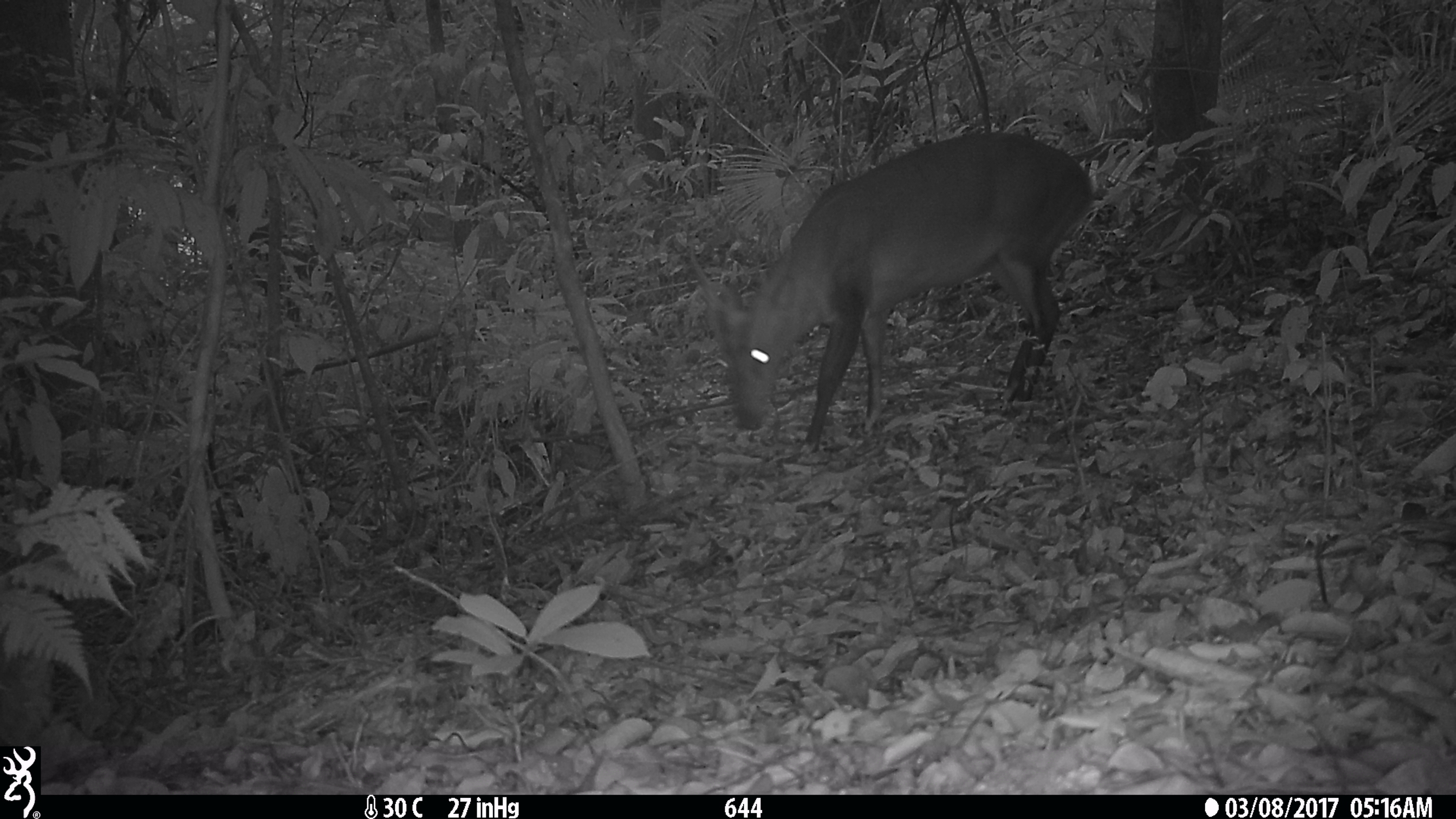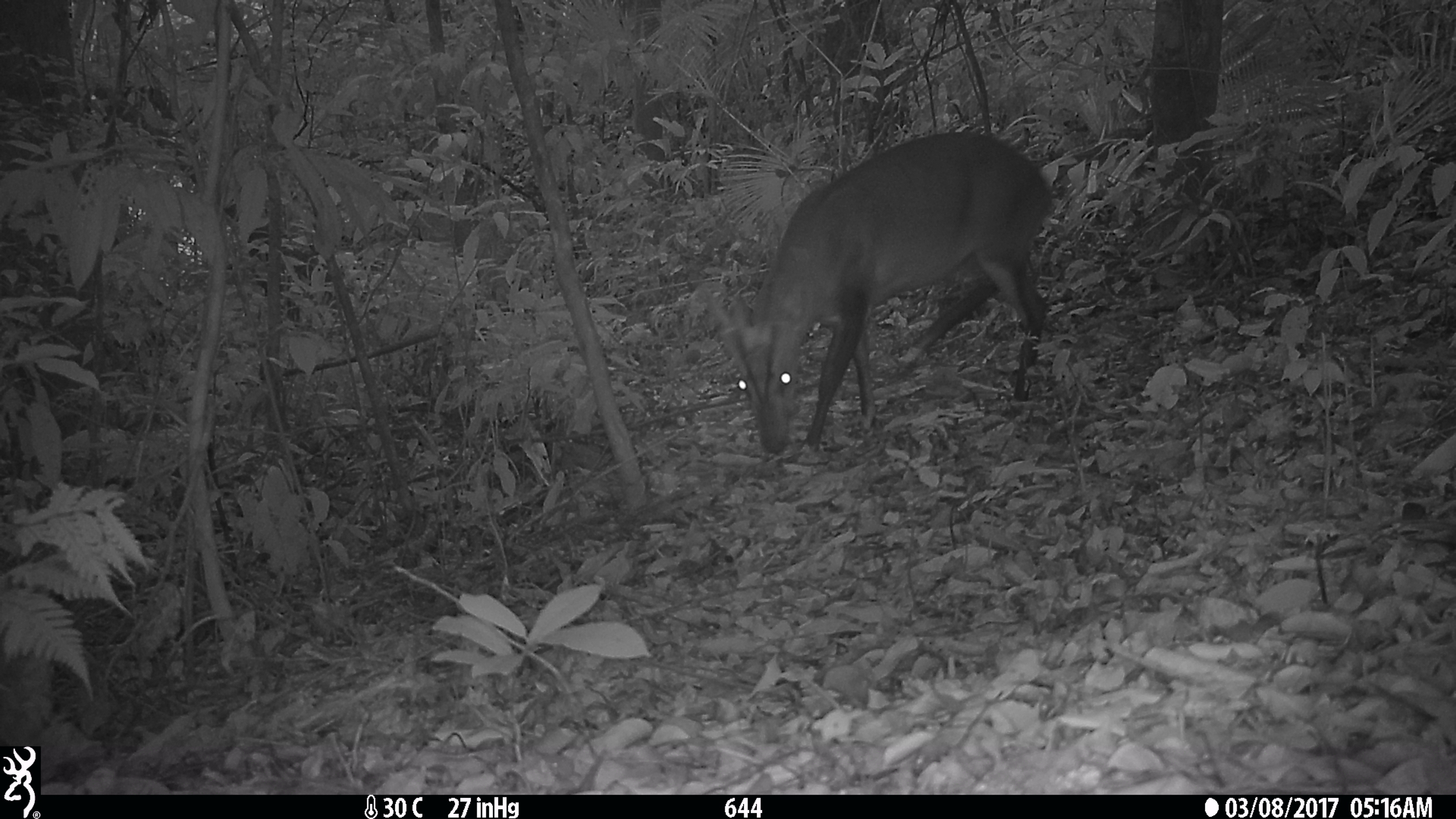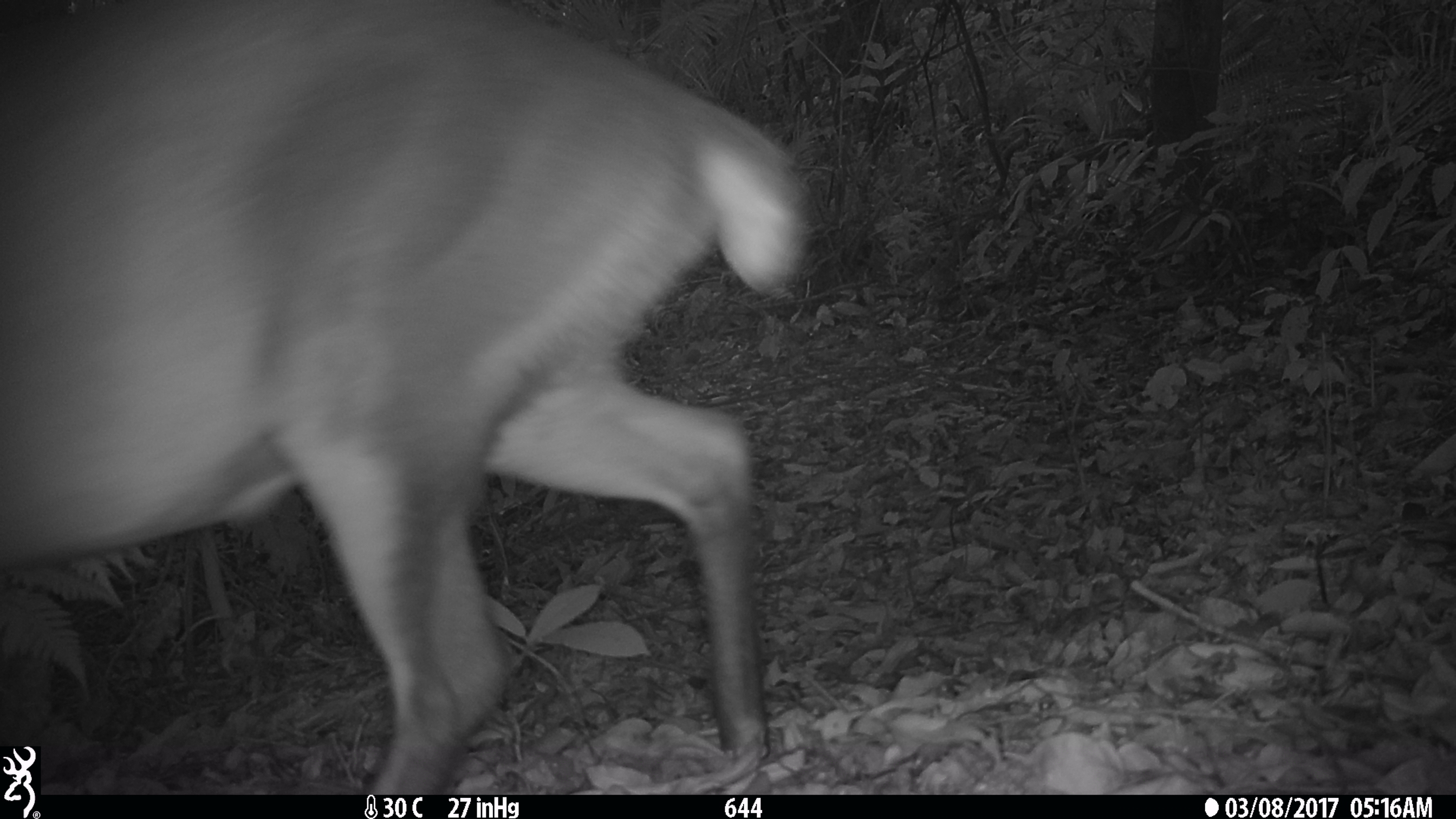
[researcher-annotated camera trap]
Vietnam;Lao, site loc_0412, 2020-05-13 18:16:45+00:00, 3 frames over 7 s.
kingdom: Animalia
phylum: Chordata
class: Mammalia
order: Artiodactyla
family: Cervidae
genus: Muntiacus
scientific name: Muntiacus vuquangensis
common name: large-antlered muntjac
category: large antlered muntjac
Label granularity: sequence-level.